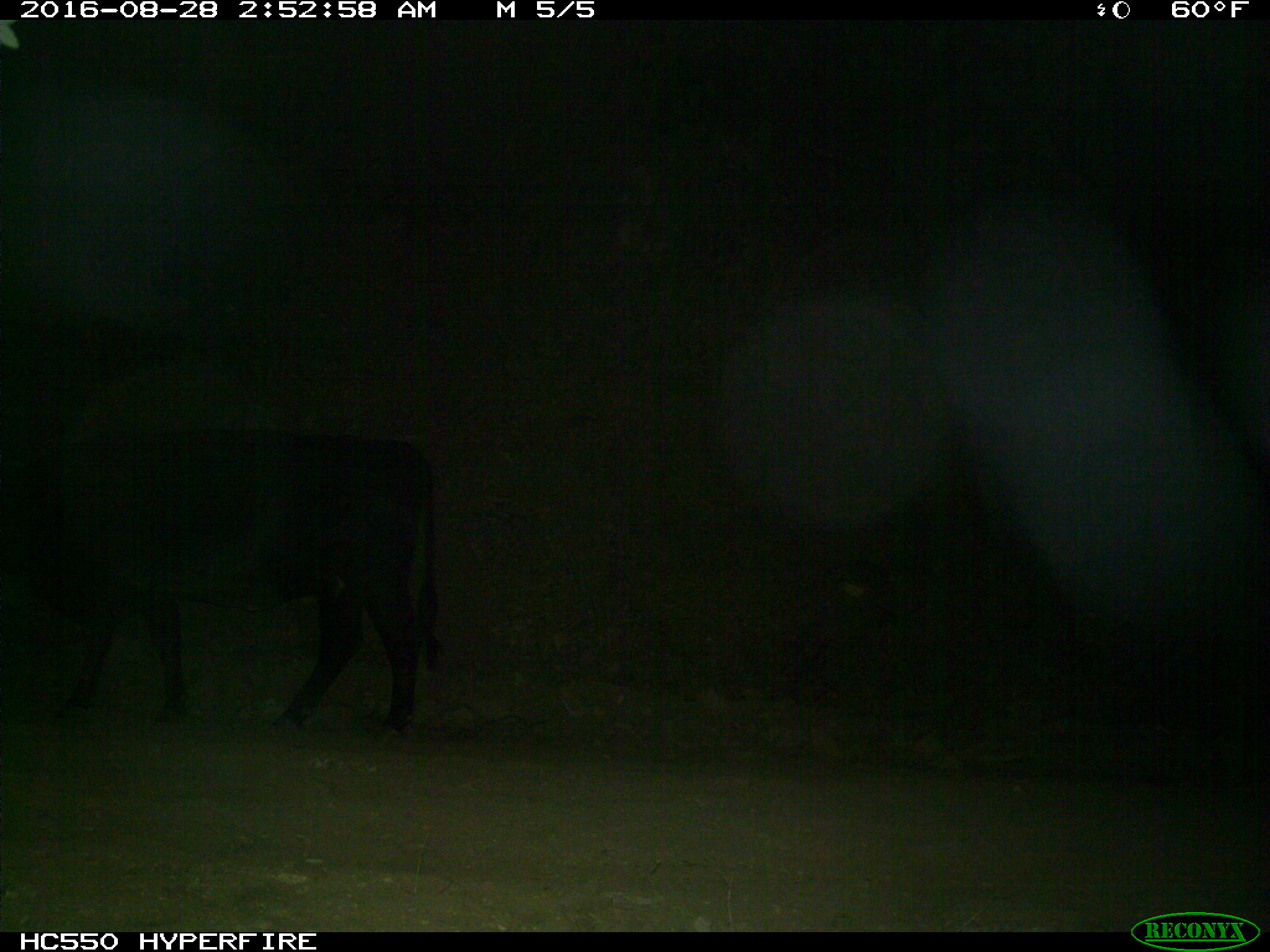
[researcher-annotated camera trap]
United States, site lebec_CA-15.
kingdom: Animalia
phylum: Chordata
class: Mammalia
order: Artiodactyla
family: Bovidae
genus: Bos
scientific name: Bos taurus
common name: domestic cow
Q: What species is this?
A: Bos taurus (domestic cow).